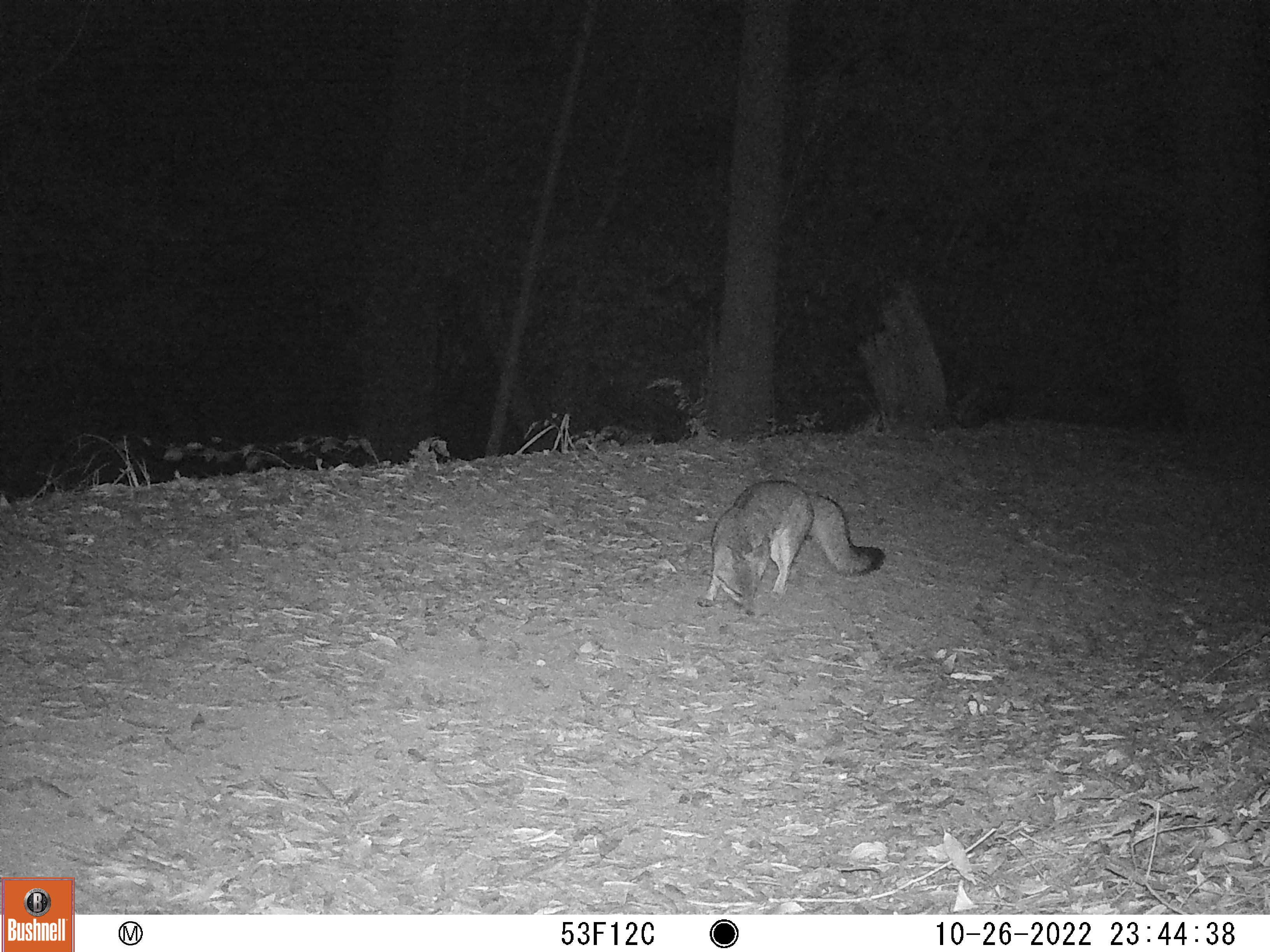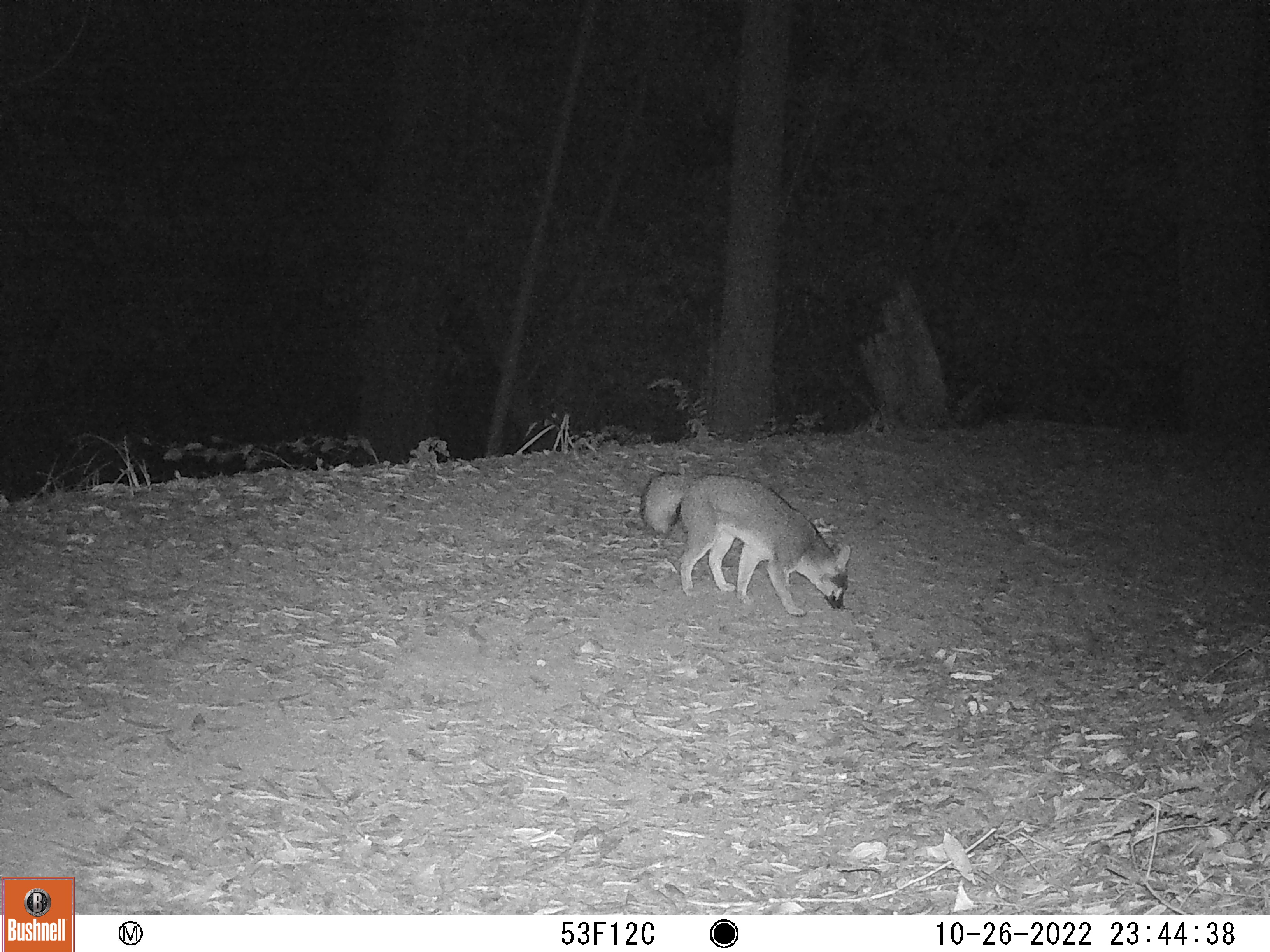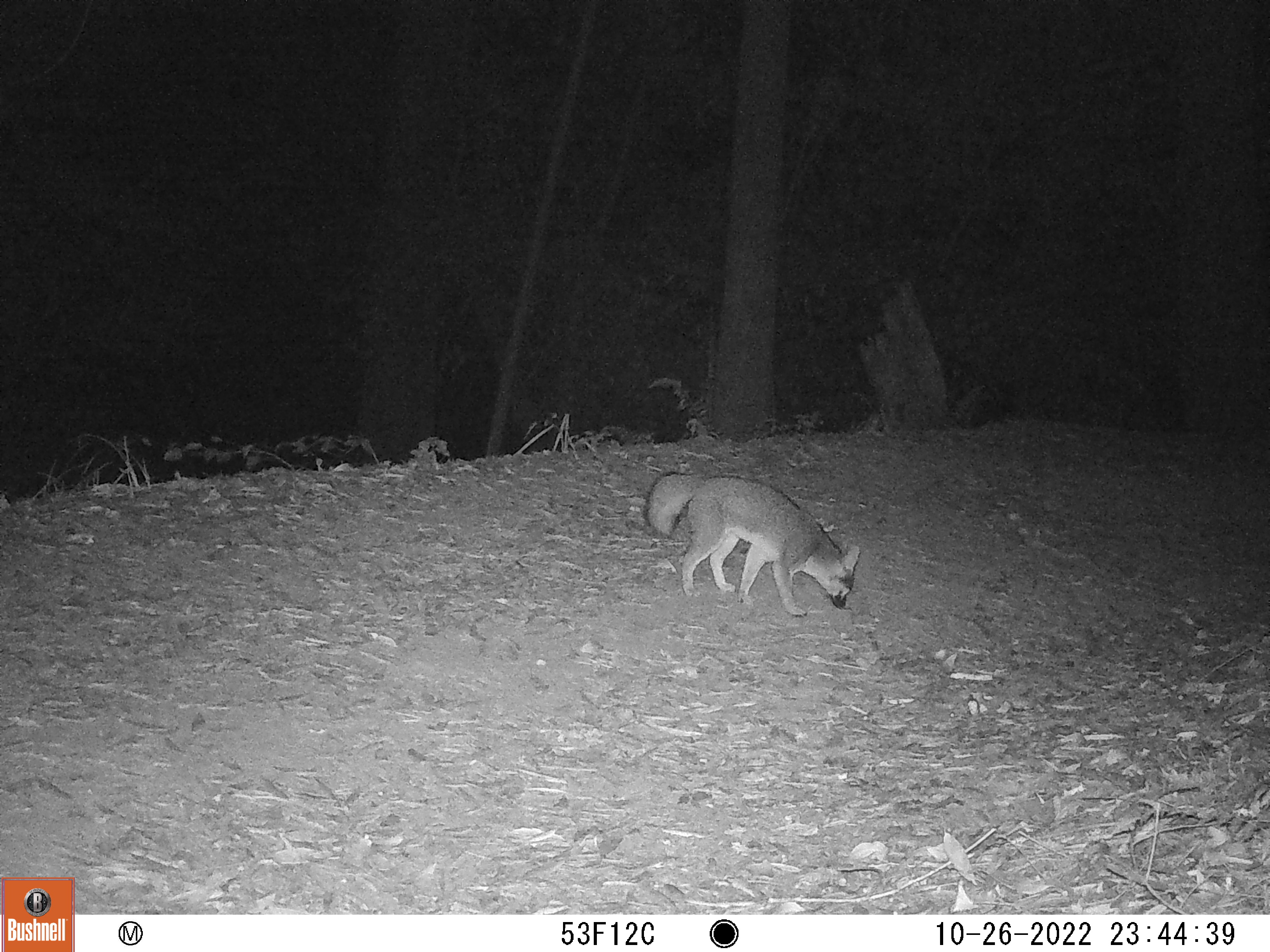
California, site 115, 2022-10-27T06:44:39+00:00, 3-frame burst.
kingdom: Animalia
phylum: Chordata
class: Mammalia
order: Carnivora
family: Canidae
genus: Urocyon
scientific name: Urocyon cinereoargenteus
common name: gray fox